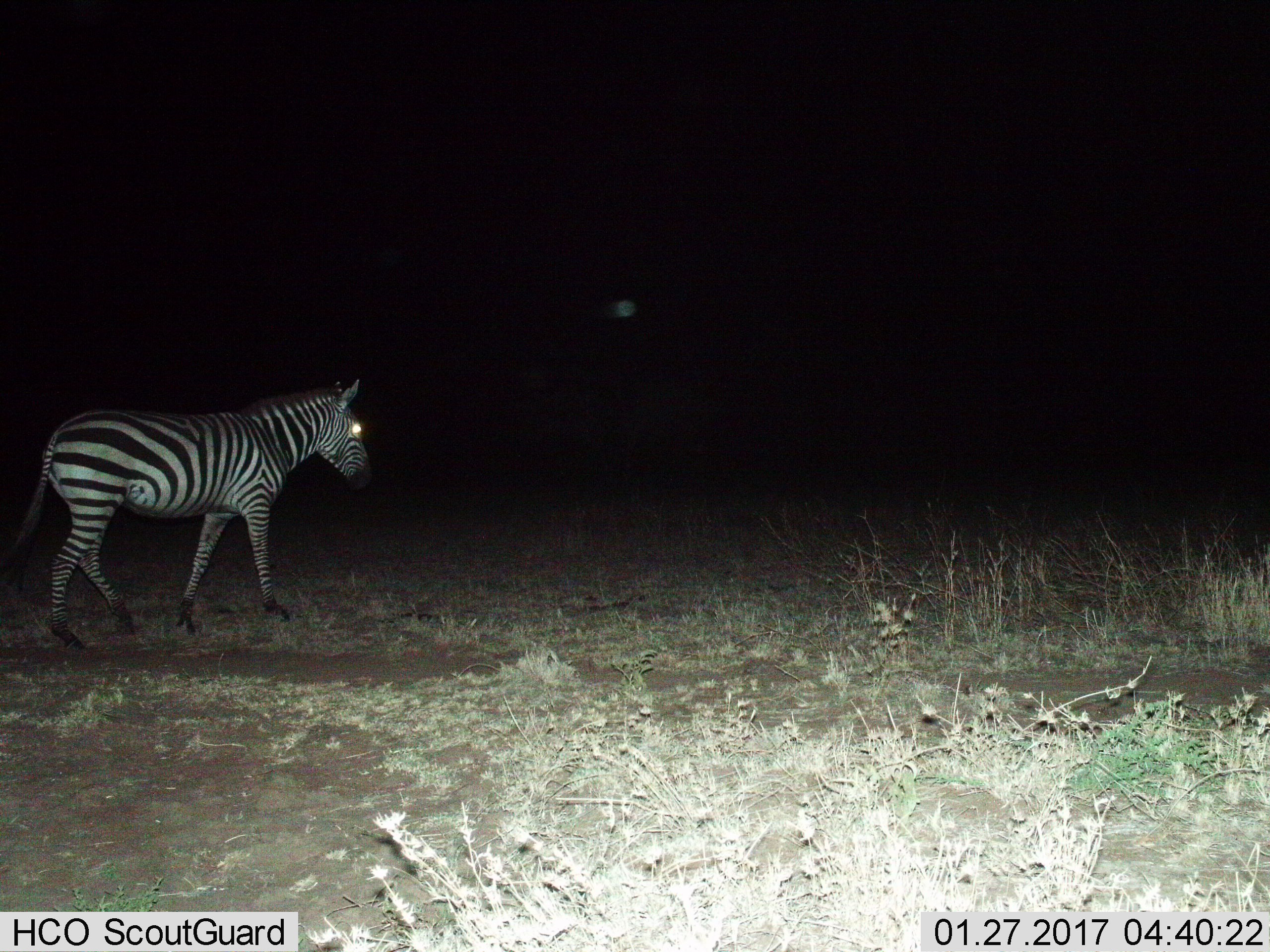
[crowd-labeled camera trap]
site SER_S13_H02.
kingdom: Animalia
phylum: Chordata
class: Mammalia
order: Perissodactyla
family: Equidae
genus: Equus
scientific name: Equus quagga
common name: plains zebra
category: zebraplains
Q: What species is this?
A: Zebraplains (plains zebra) (Equus quagga).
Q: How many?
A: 1.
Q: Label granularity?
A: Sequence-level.